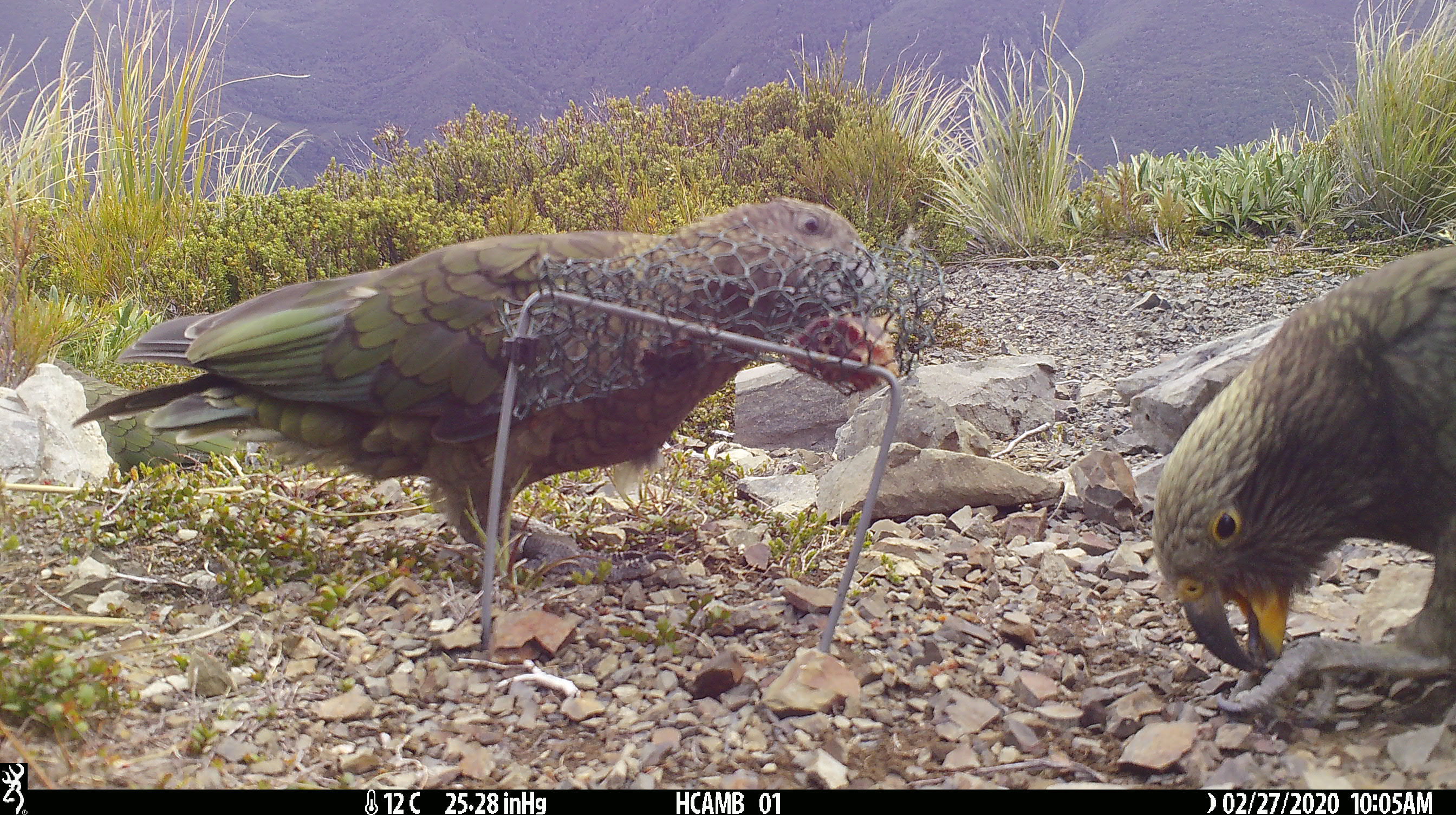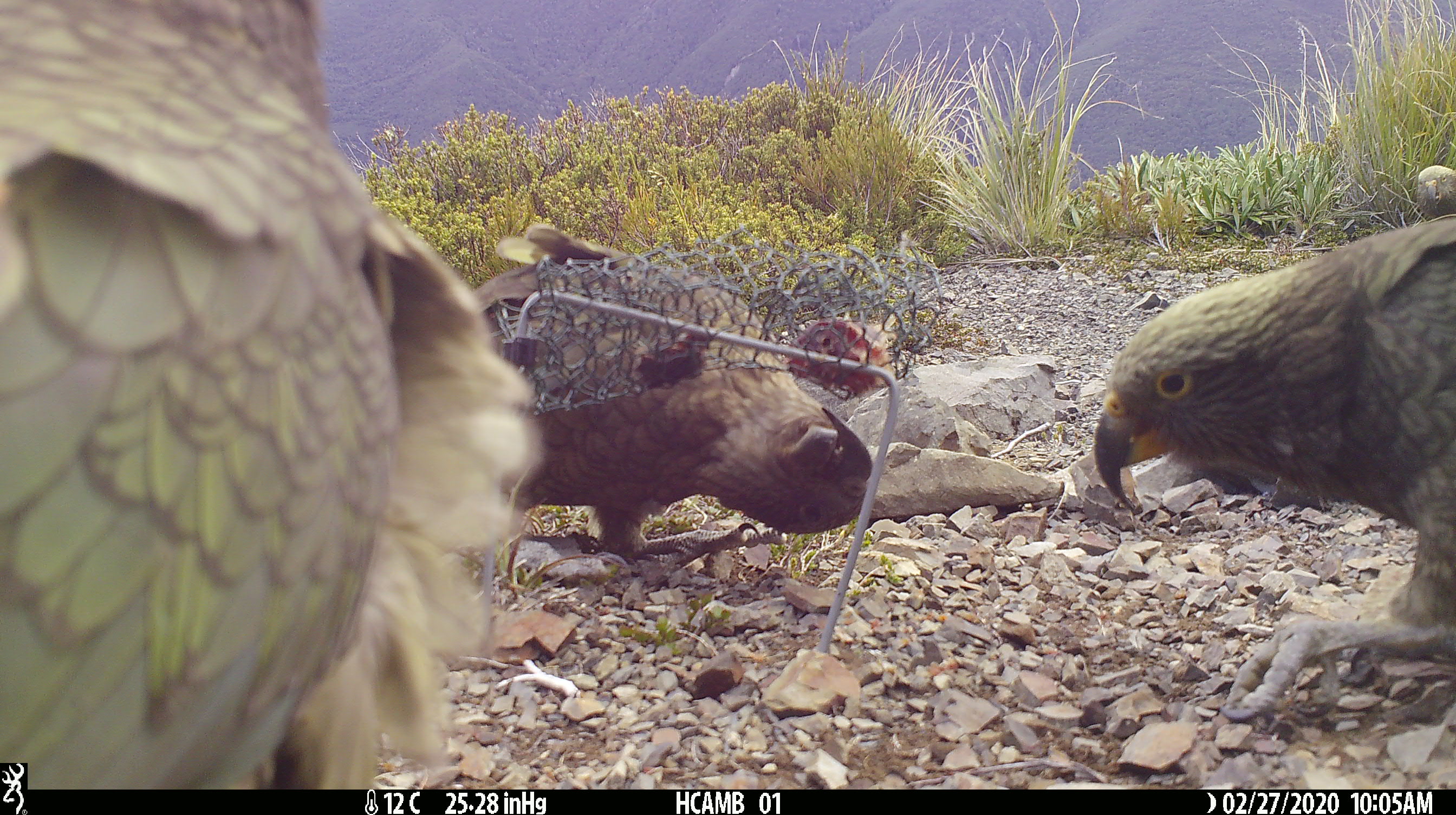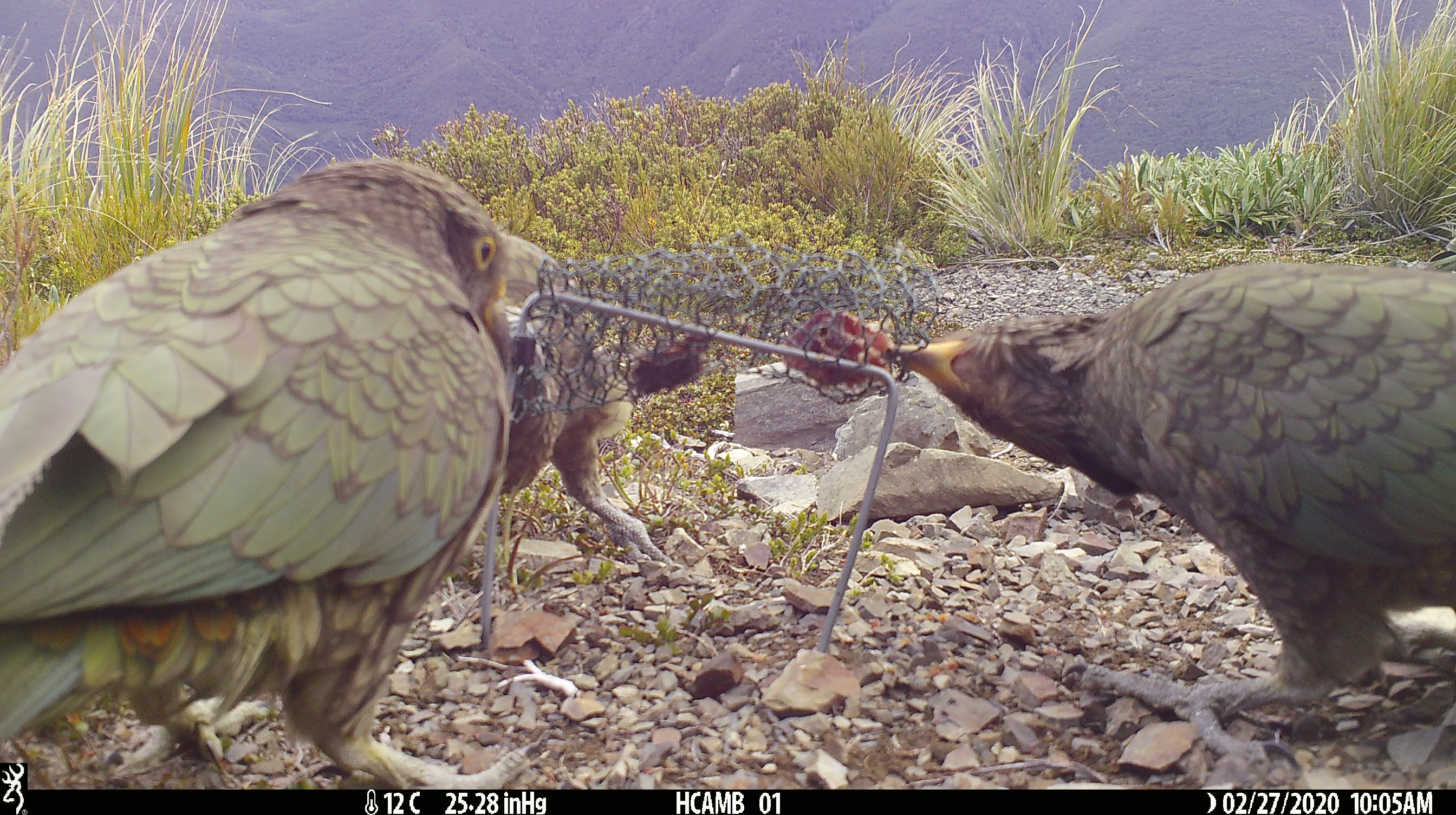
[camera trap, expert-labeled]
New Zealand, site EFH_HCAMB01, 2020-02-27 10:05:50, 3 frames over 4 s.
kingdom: Animalia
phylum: Chordata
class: Aves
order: Psittaciformes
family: Strigopidae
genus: Nestor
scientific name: Nestor notabilis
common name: kea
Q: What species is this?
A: Kea (Nestor notabilis).